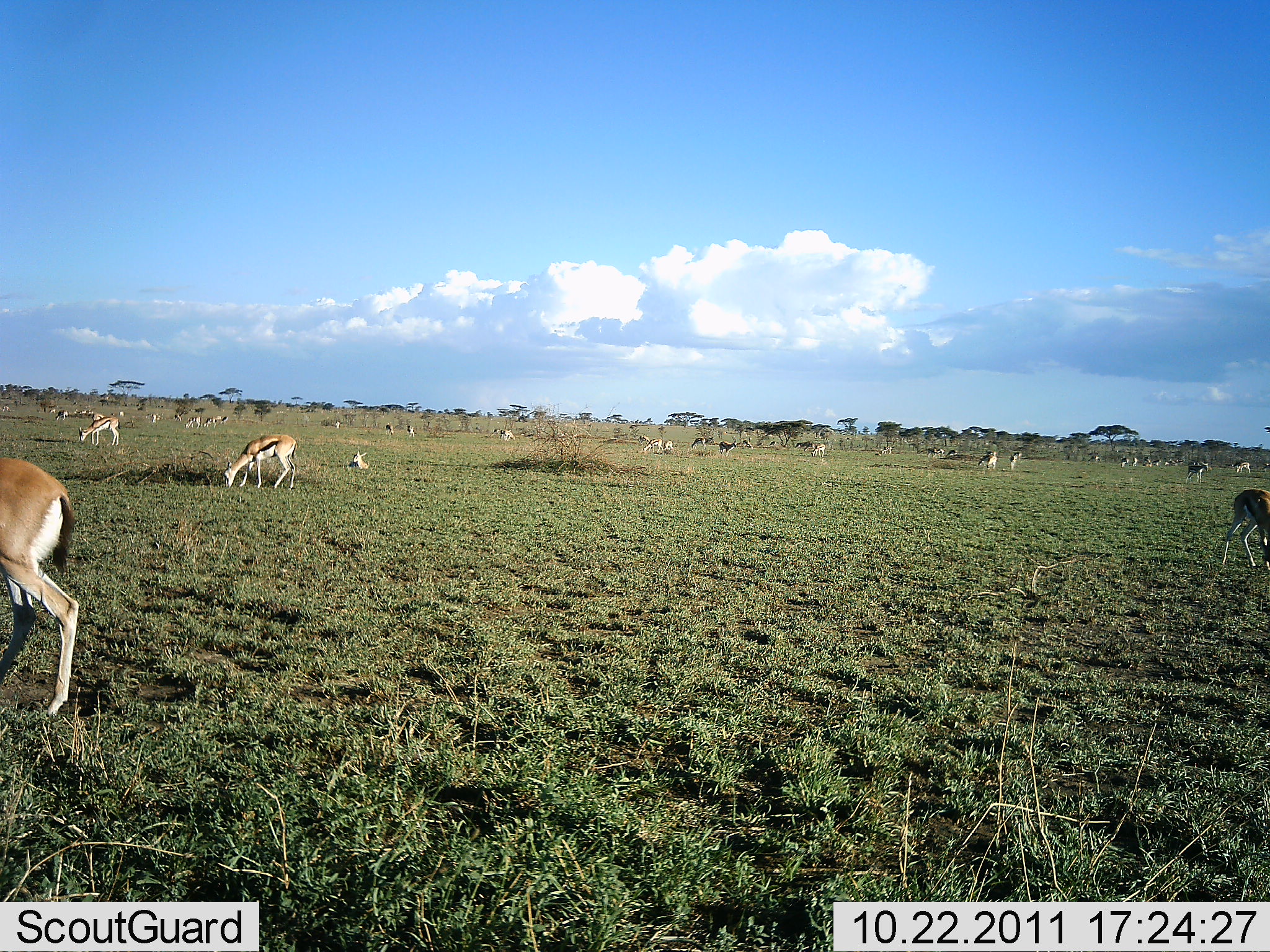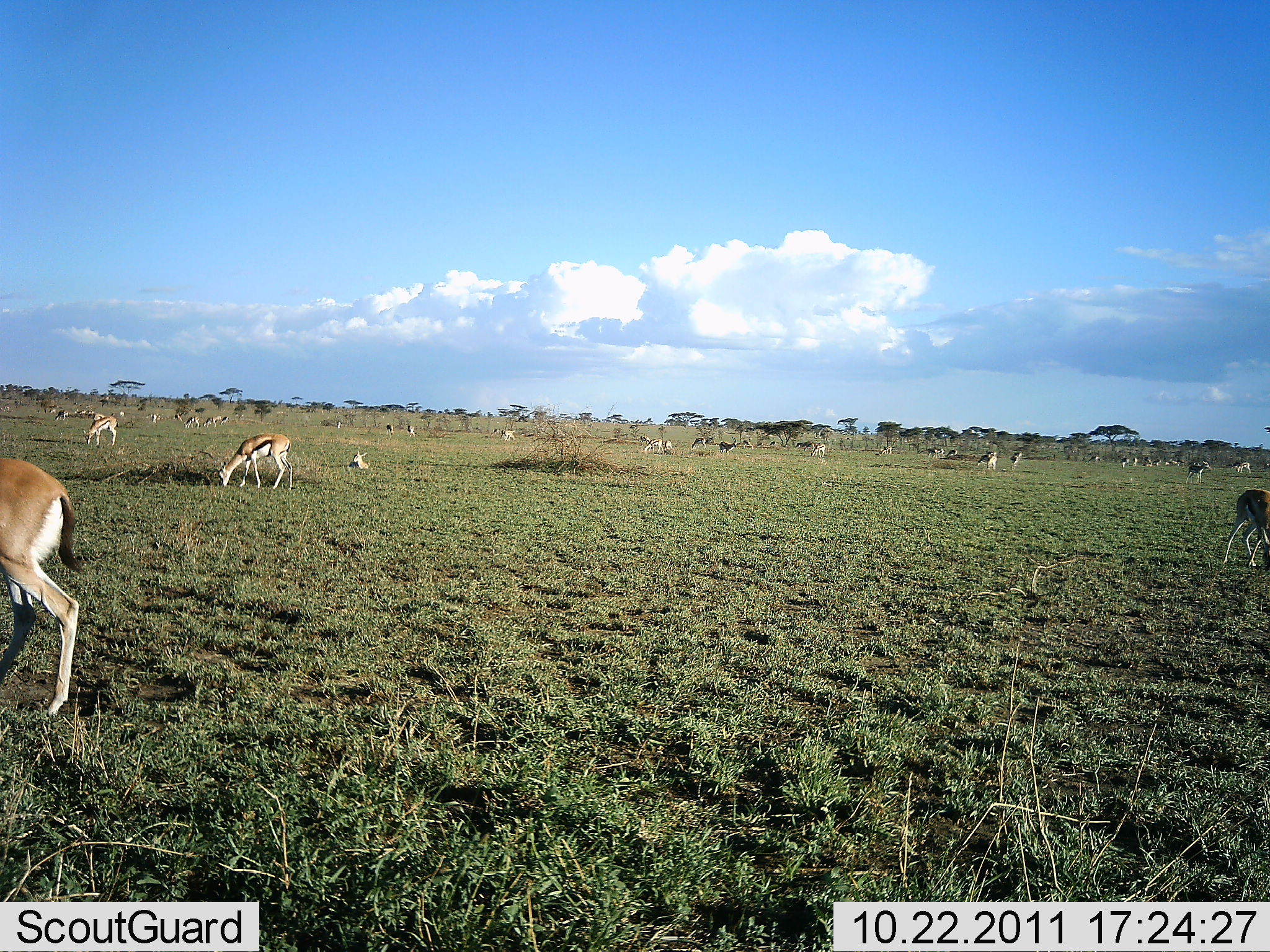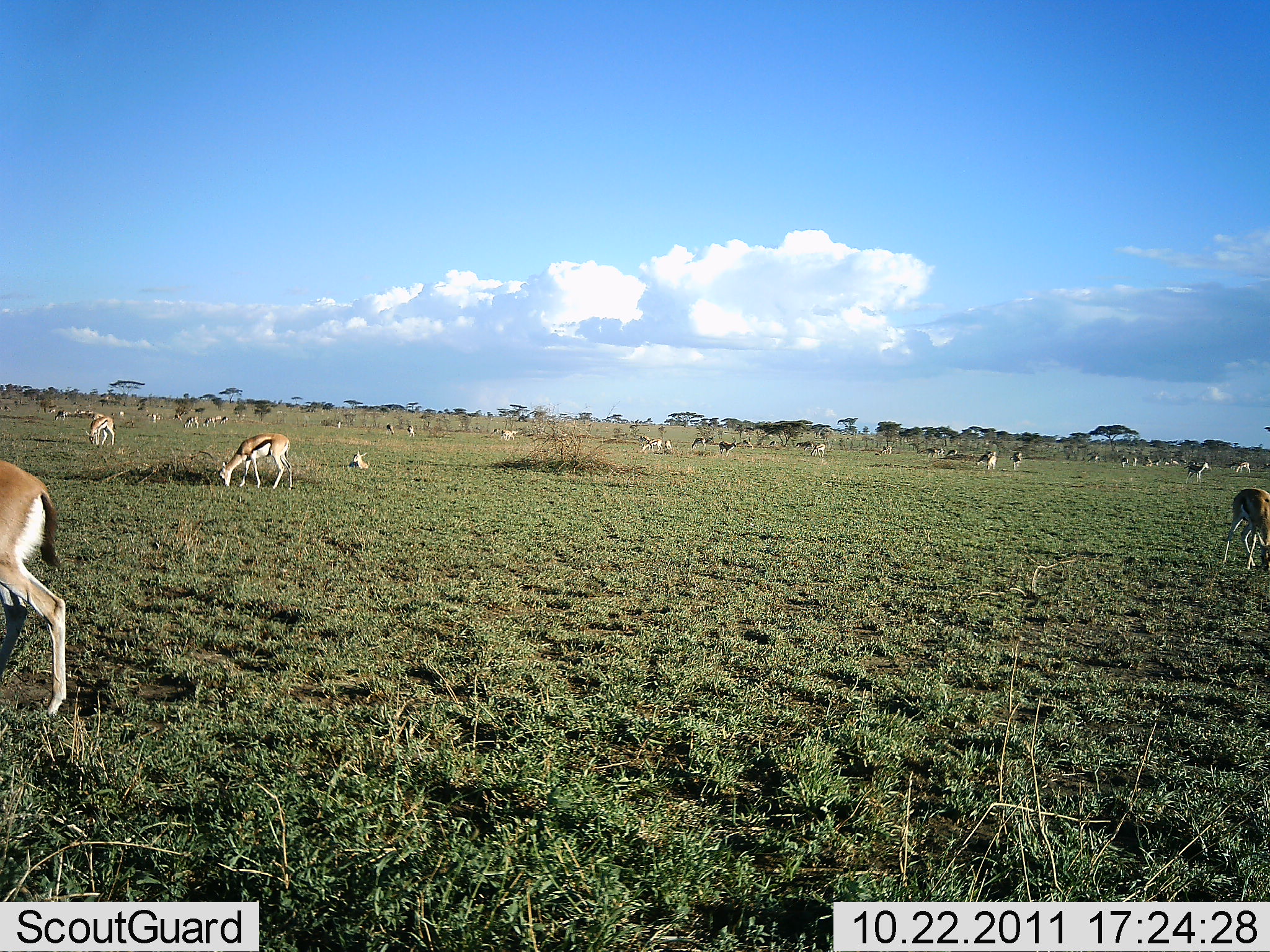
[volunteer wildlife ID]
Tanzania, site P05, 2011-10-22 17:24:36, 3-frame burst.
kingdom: Animalia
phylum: Chordata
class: Mammalia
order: Artiodactyla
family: Bovidae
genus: Eudorcas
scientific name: Eudorcas thomsonii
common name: thomson's gazelle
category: gazellethomsons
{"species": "gazellethomsons (thomson's gazelle) (Eudorcas thomsonii)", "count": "11-50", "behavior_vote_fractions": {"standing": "25%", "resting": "25%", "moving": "8%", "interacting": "0%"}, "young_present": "0%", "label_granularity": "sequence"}